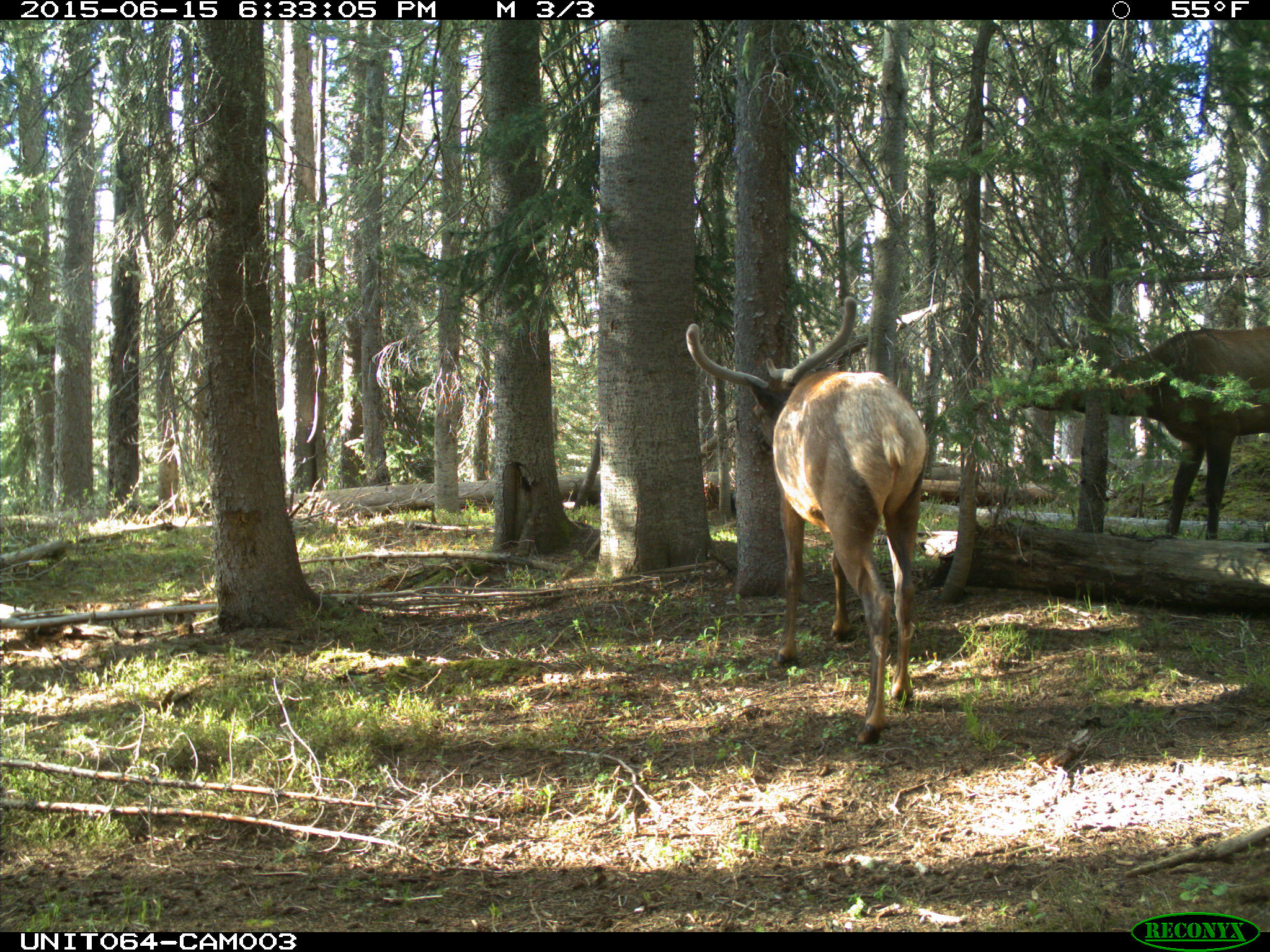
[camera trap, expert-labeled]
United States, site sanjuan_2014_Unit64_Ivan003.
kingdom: Animalia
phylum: Chordata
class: Mammalia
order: Artiodactyla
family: Cervidae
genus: Cervus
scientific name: Cervus elaphus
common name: red deer